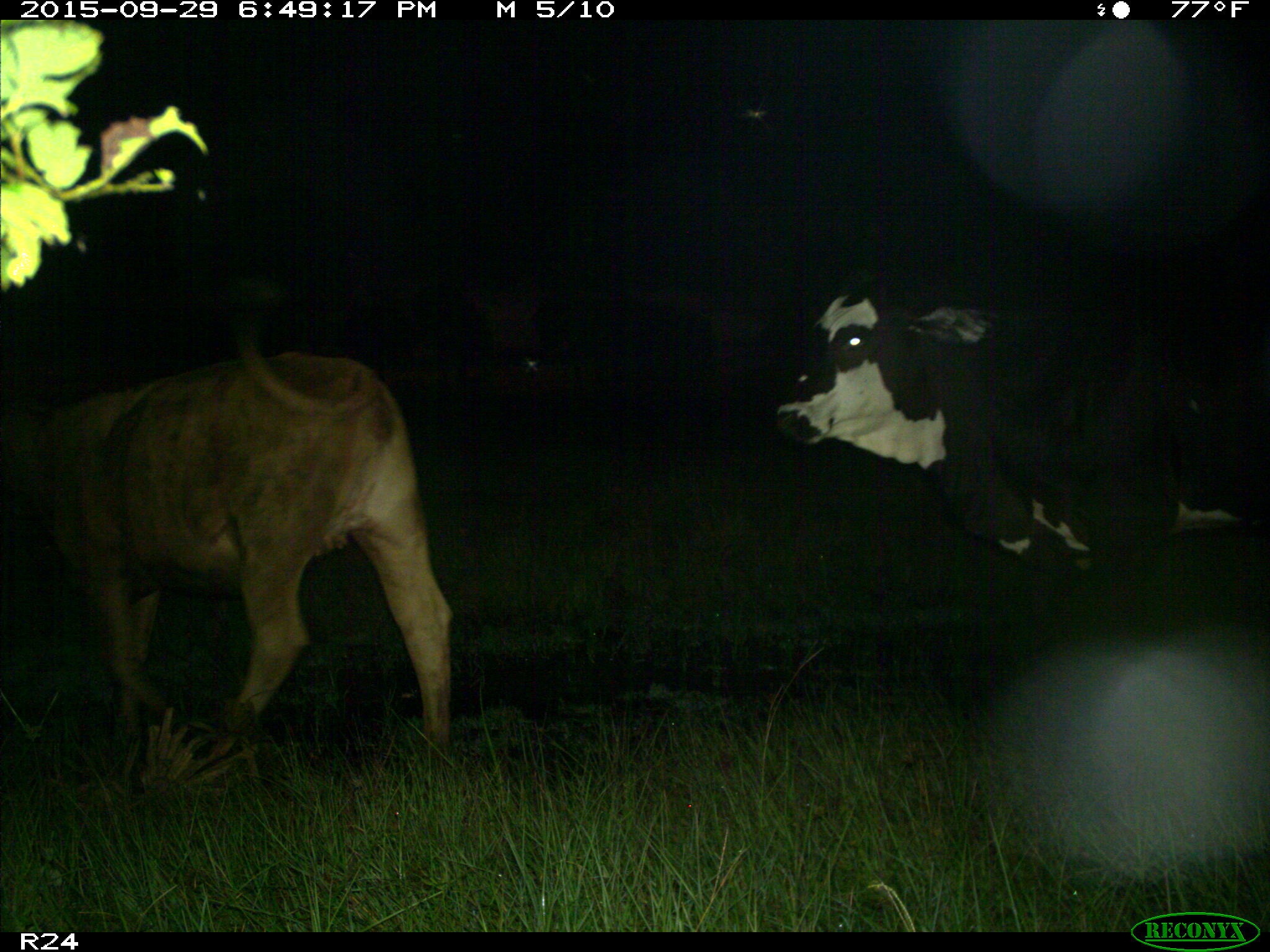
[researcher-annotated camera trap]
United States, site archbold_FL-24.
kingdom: Animalia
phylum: Chordata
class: Mammalia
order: Artiodactyla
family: Bovidae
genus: Bos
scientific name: Bos taurus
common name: domestic cow